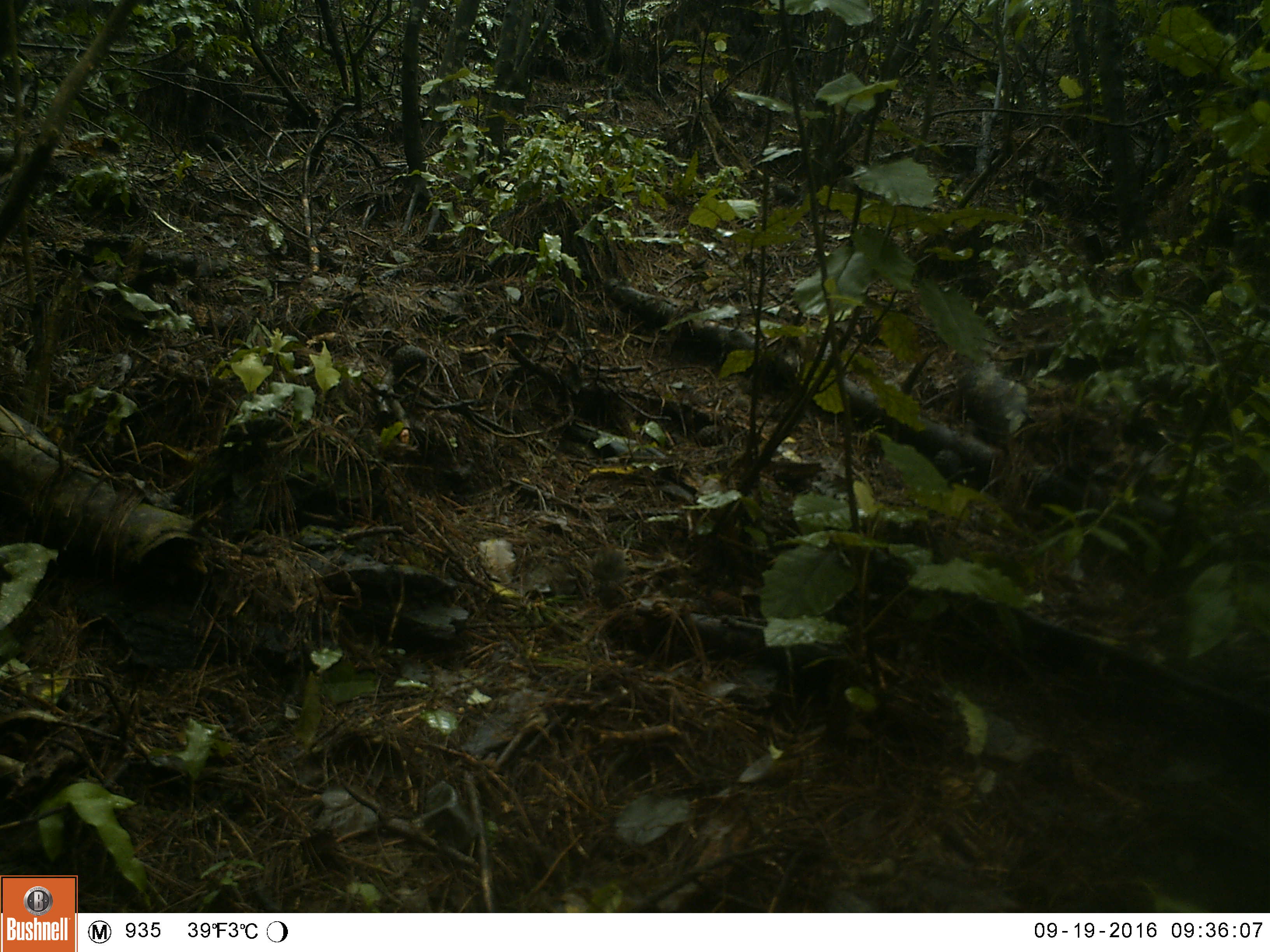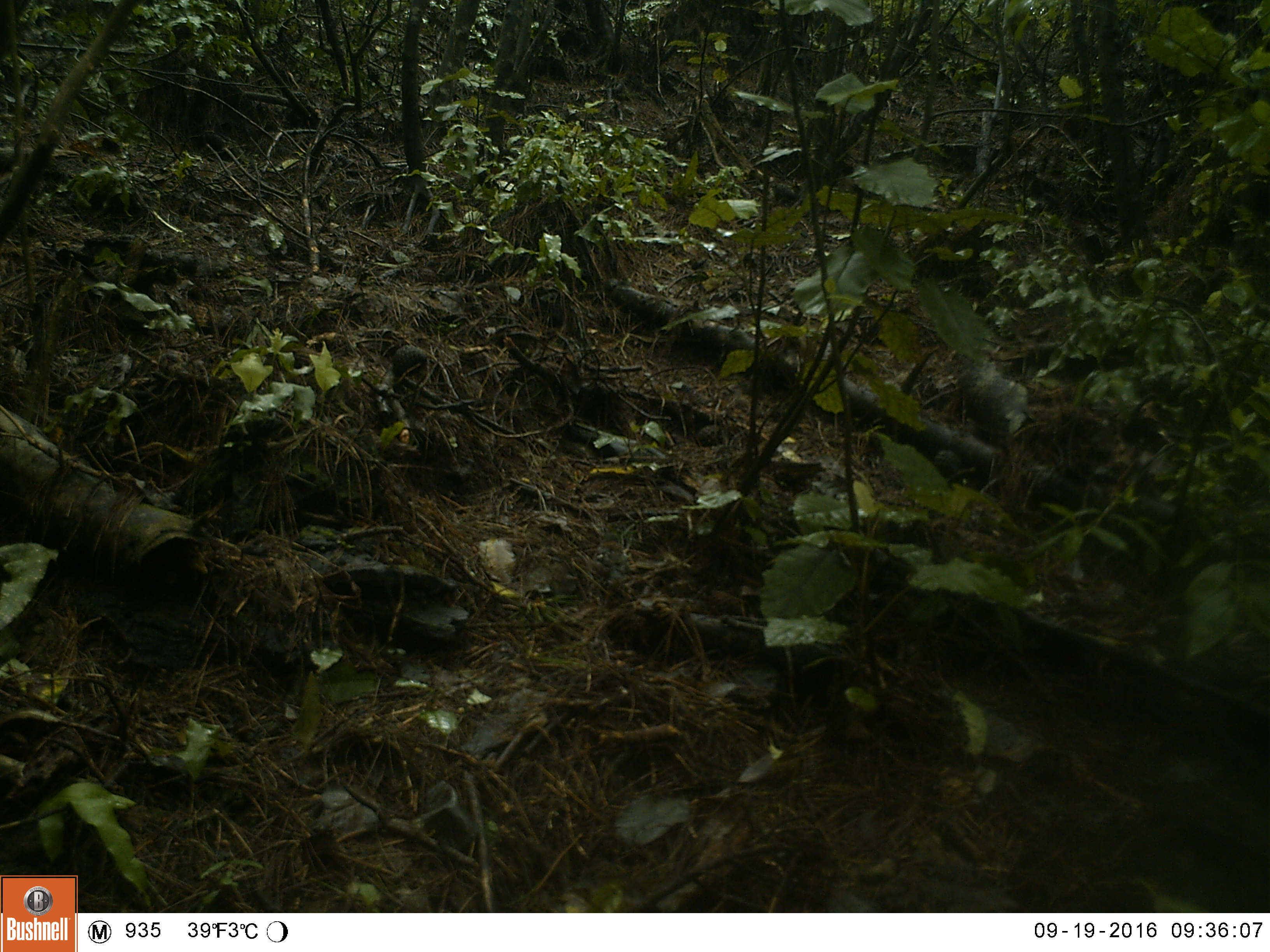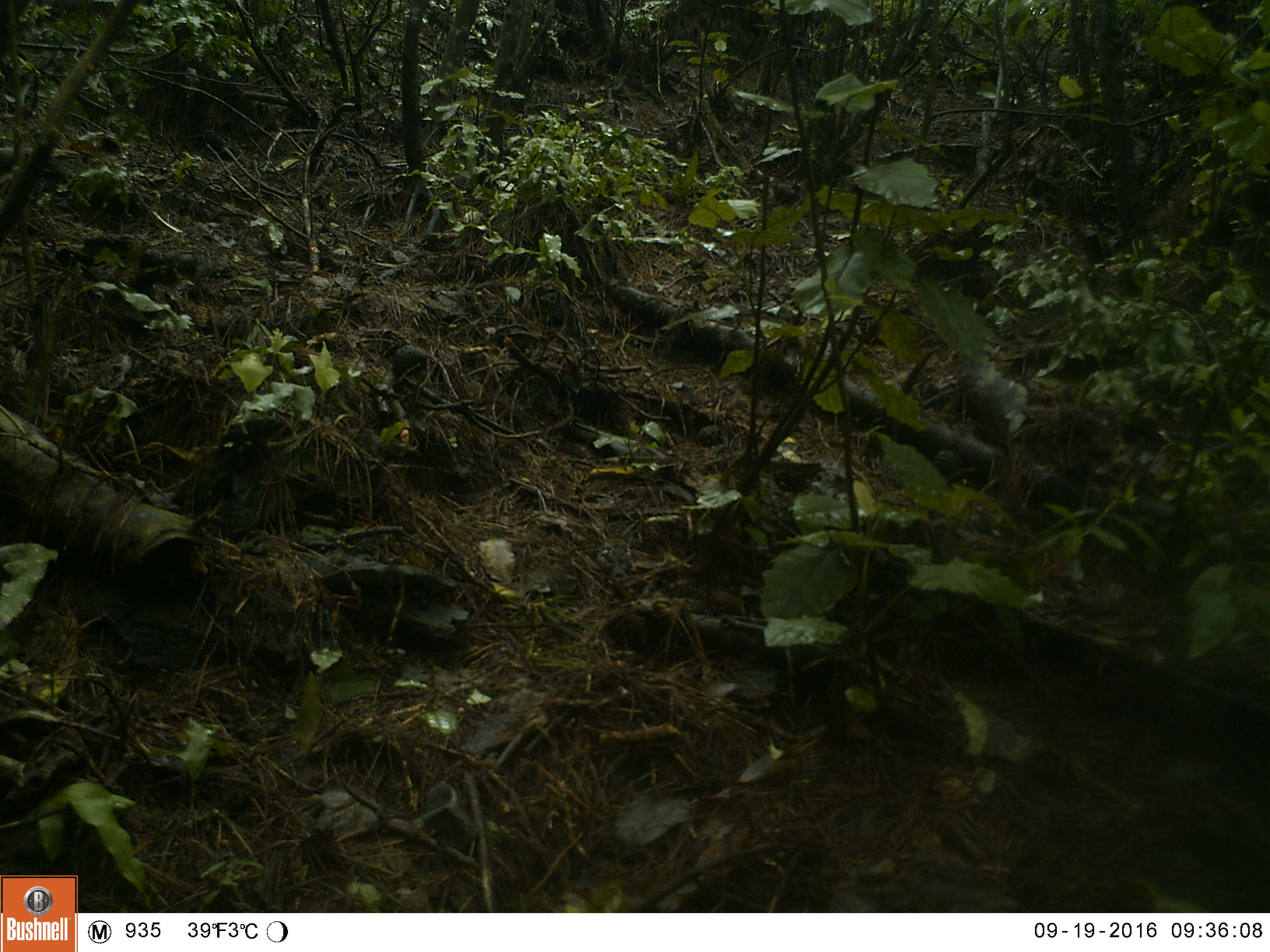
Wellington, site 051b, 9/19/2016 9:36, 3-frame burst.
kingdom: Animalia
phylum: Chordata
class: Aves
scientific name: Aves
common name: bird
Bird (Aves).